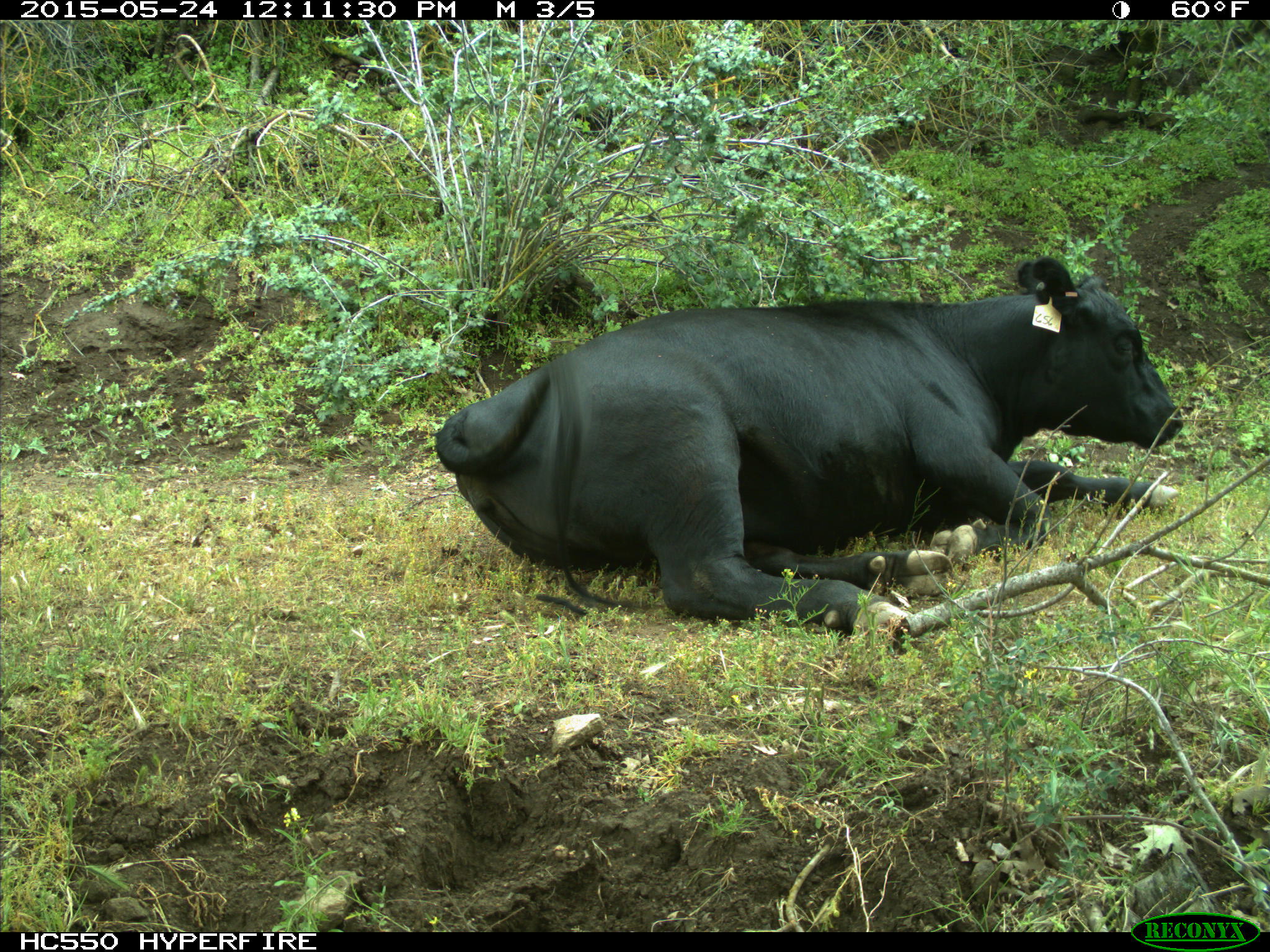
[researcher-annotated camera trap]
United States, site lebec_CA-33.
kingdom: Animalia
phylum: Chordata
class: Mammalia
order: Artiodactyla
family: Bovidae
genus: Bos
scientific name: Bos taurus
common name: domestic cow